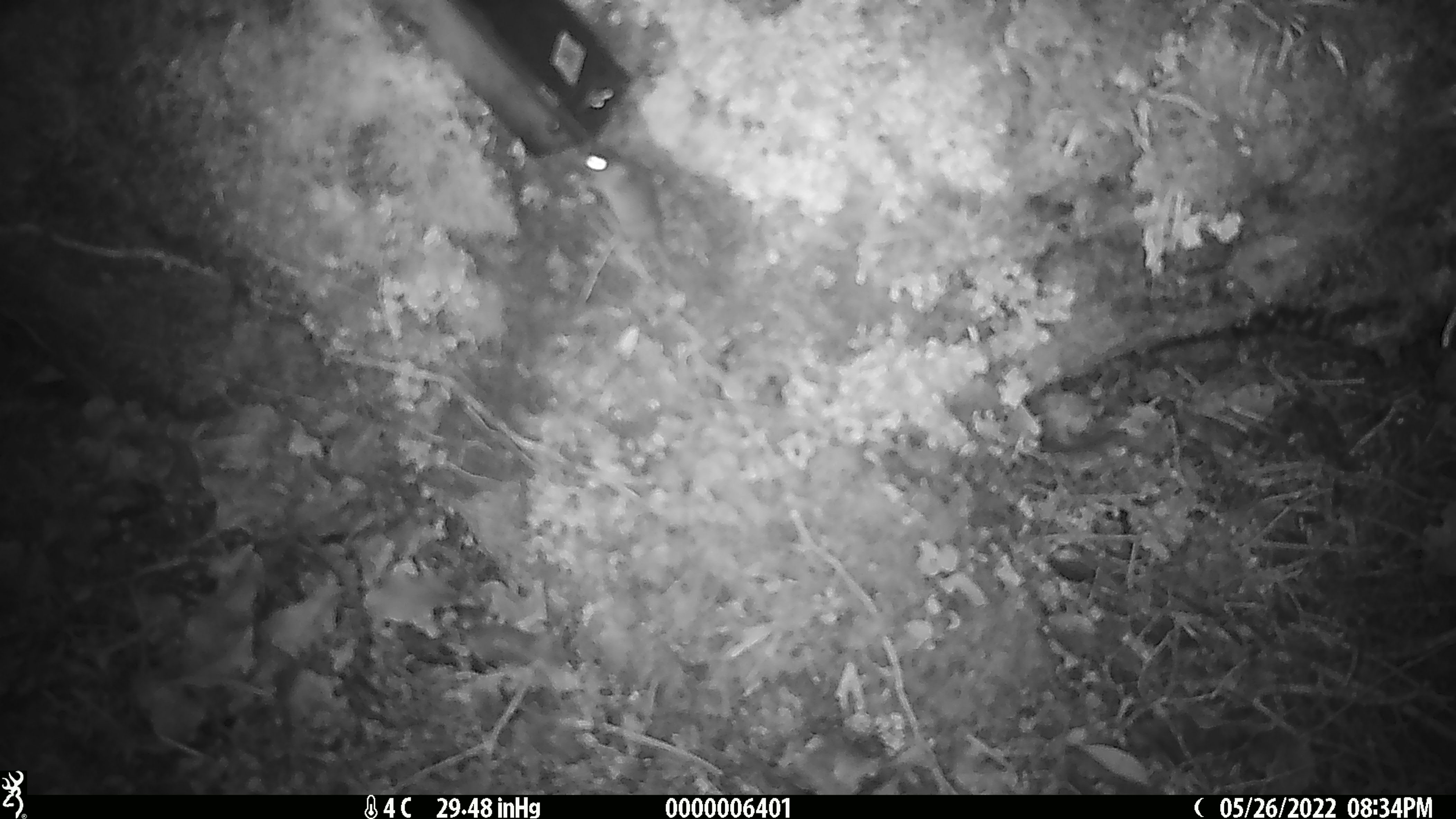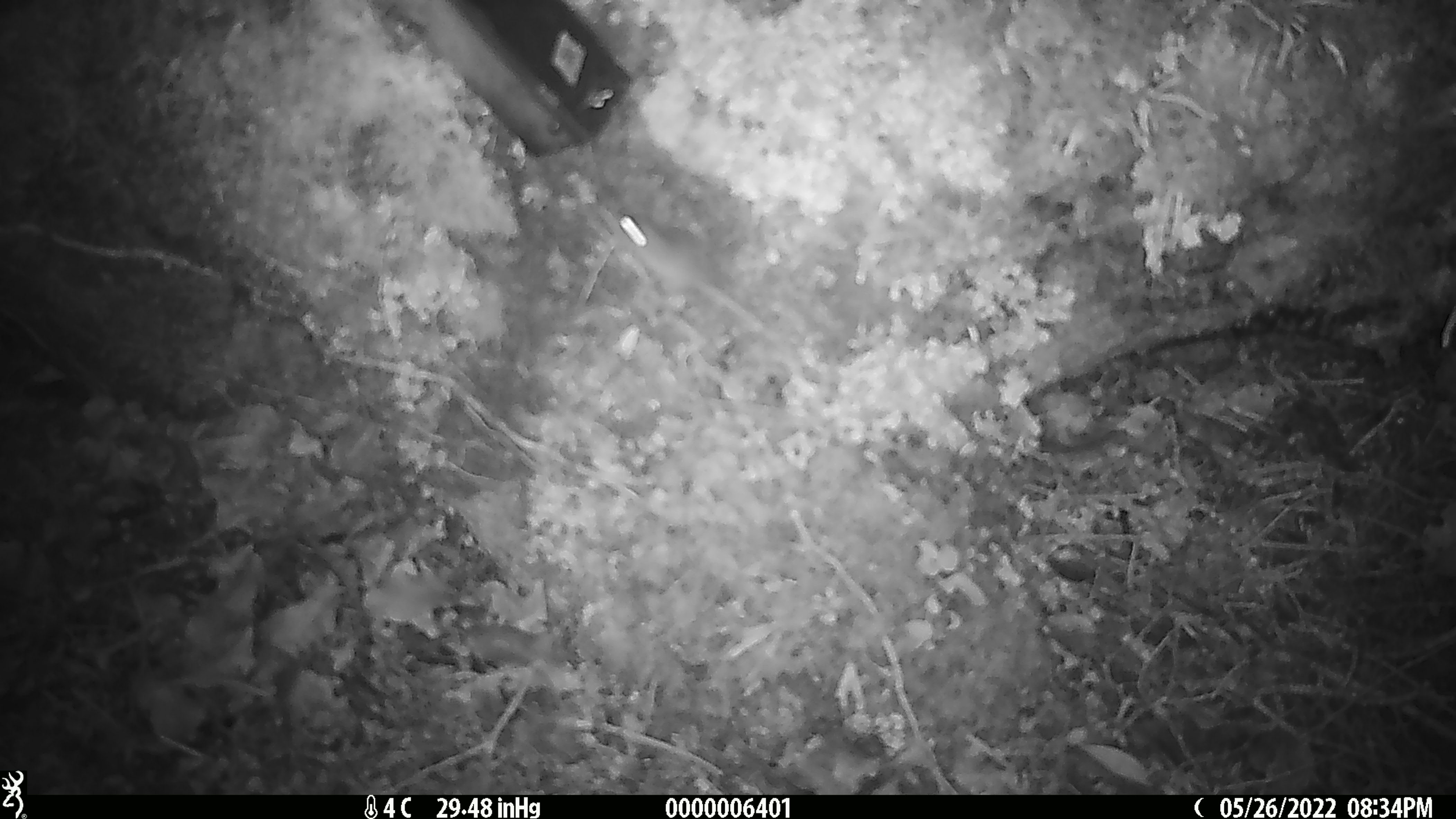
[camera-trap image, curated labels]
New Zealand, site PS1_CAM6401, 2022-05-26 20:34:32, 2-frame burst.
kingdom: Animalia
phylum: Chordata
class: Mammalia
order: Rodentia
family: Muridae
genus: Mus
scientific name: Mus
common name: mouse